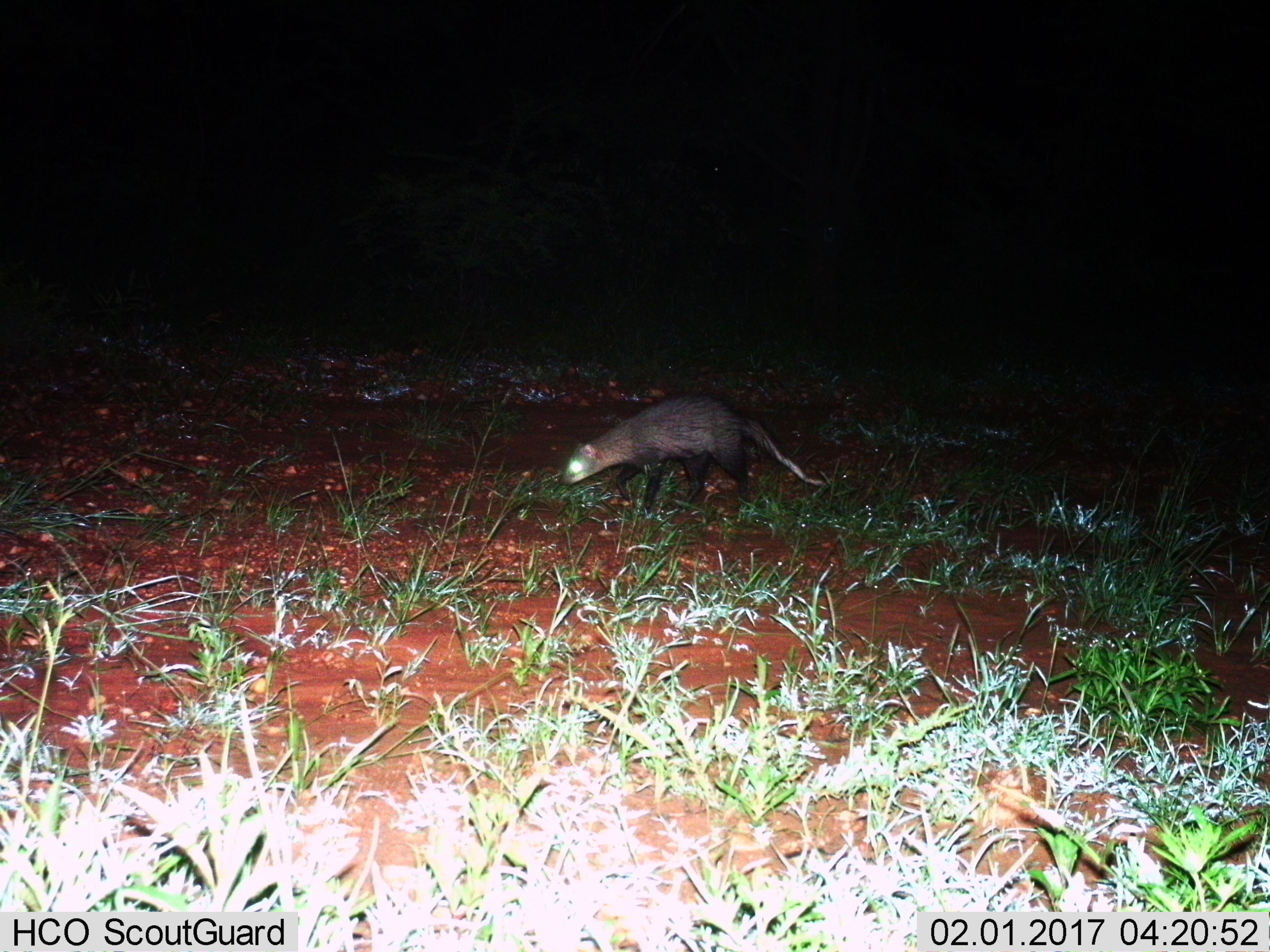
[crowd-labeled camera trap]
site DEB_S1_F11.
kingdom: Animalia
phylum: Chordata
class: Mammalia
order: Carnivora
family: Herpestidae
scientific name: Herpestidae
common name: mongoose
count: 1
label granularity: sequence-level